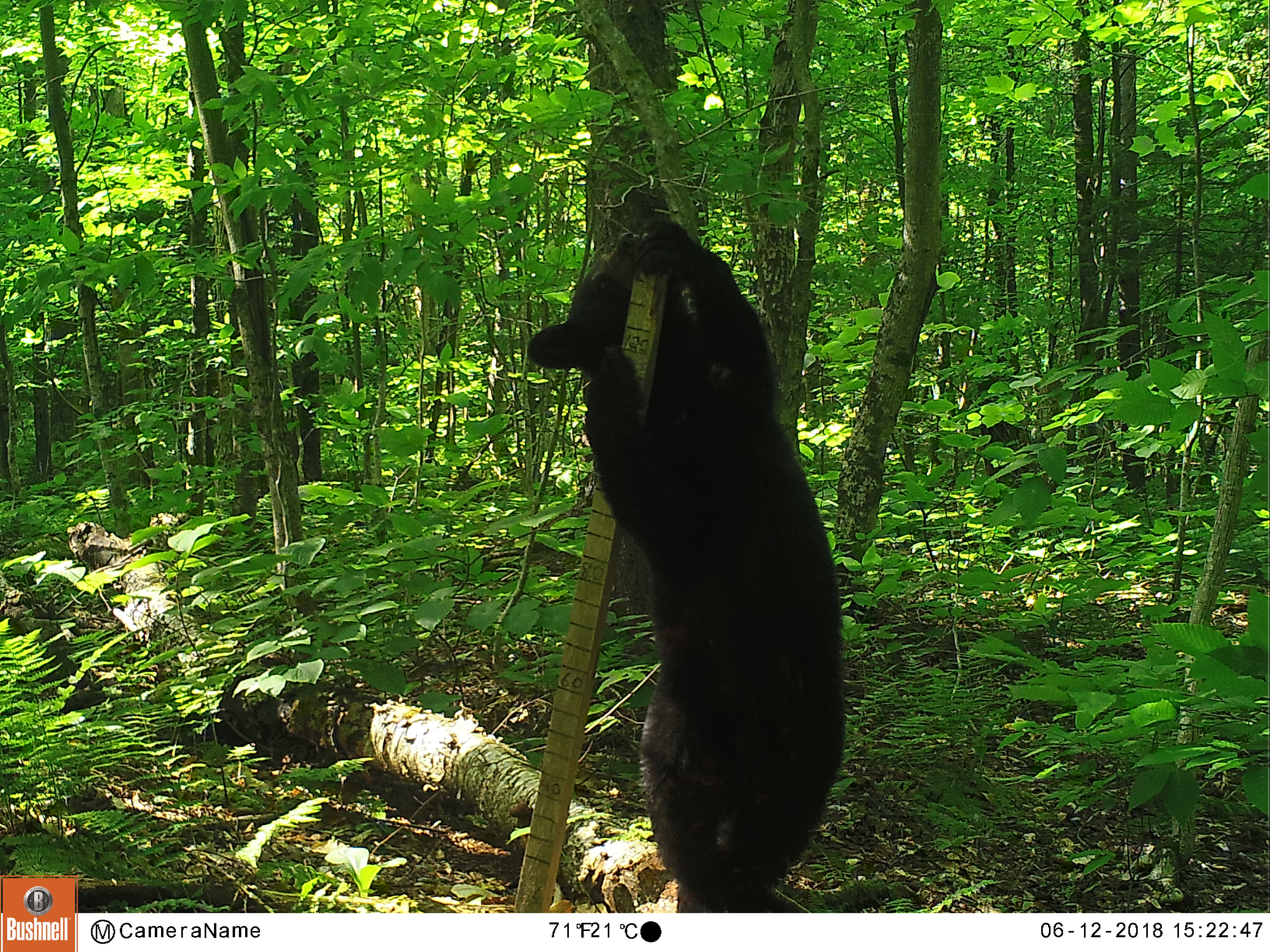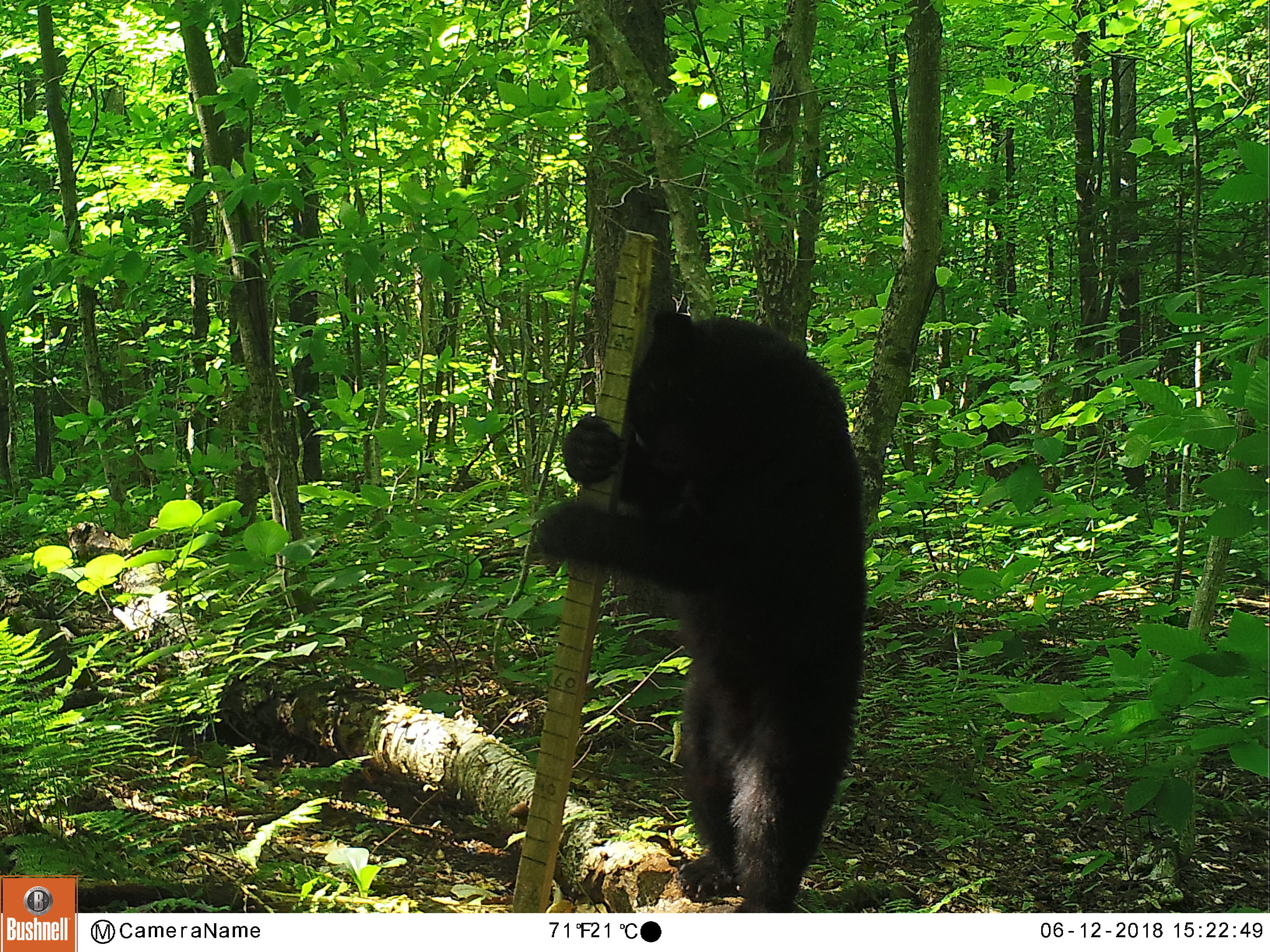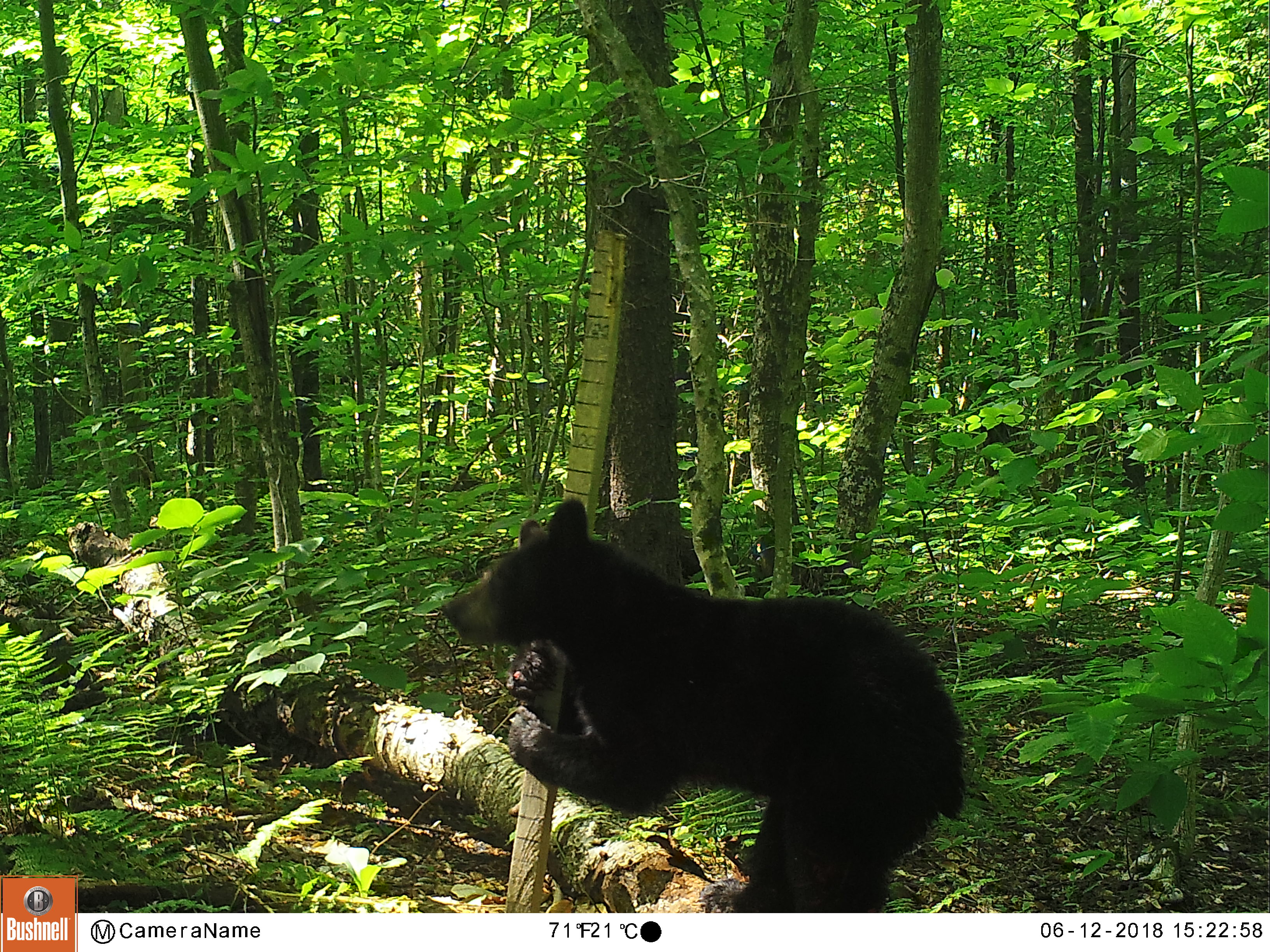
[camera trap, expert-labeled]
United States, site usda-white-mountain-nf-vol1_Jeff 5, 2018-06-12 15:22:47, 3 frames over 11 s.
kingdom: Animalia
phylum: Chordata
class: Mammalia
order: Carnivora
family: Ursidae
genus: Ursus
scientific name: Ursus americanus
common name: black bear